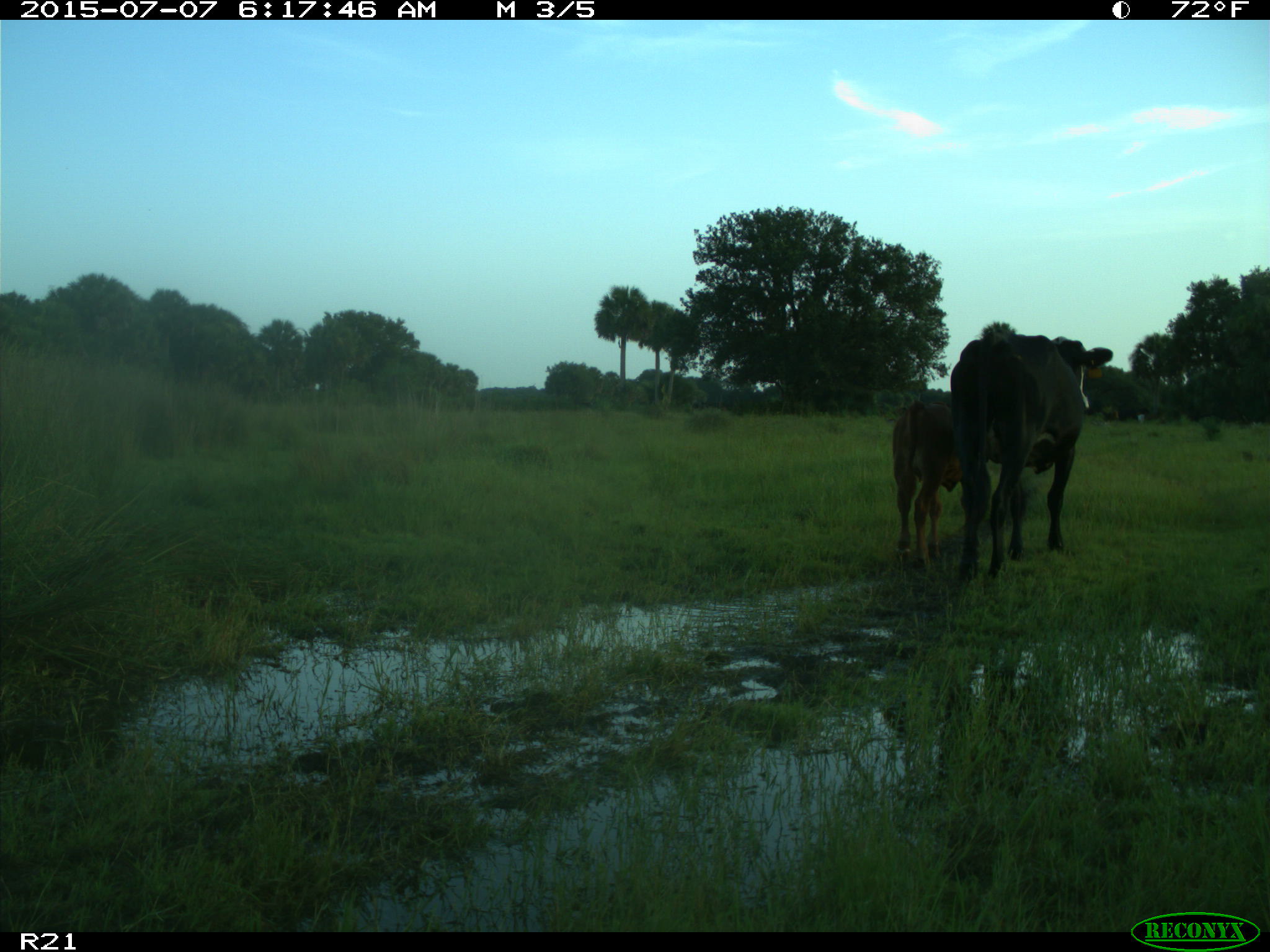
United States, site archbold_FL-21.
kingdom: Animalia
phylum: Chordata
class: Mammalia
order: Artiodactyla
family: Bovidae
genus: Bos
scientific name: Bos taurus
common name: domestic cow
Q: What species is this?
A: Bos taurus (domestic cow).